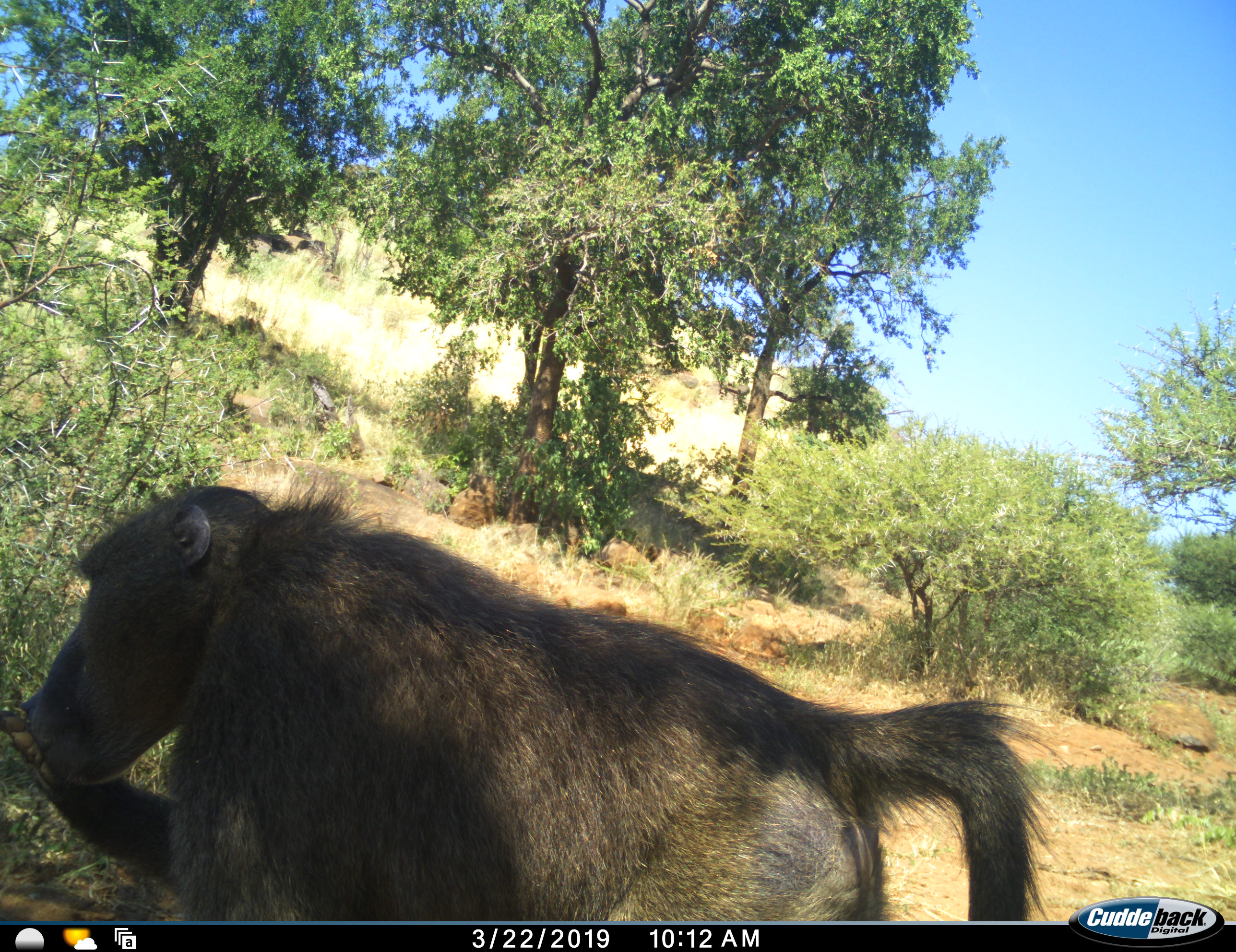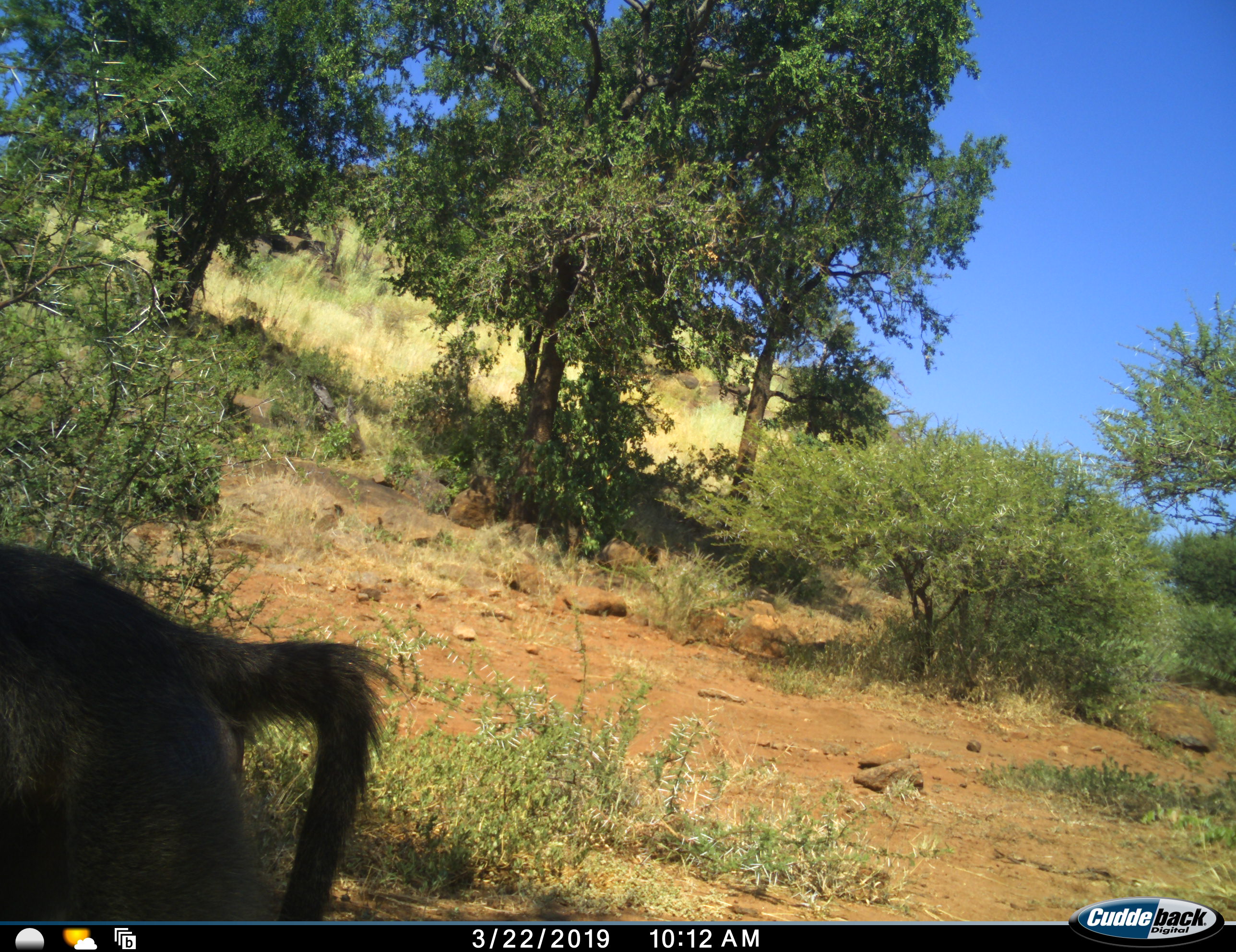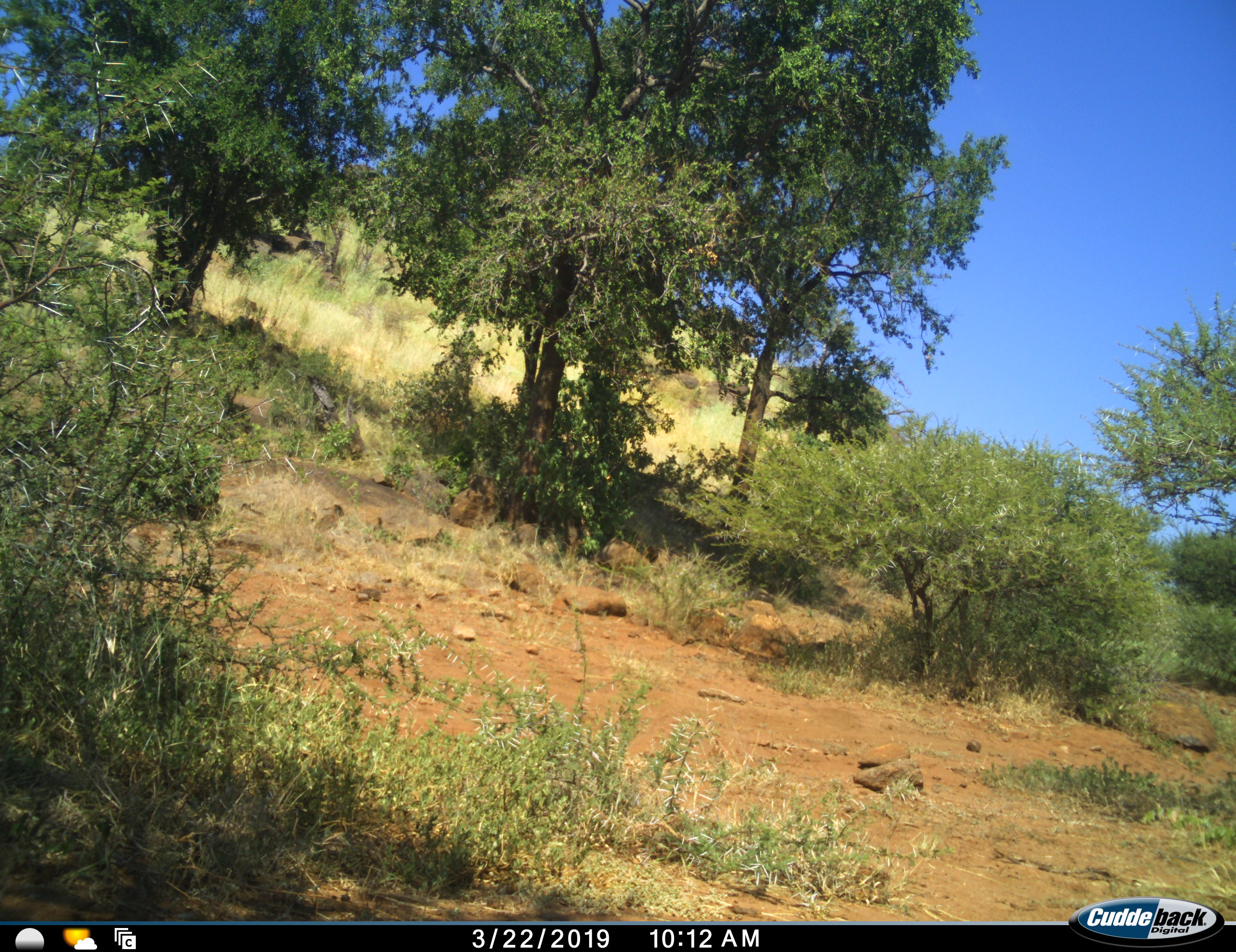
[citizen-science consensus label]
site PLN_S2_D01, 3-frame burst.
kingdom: Animalia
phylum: Chordata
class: Mammalia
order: Primates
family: Cercopithecidae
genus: Papio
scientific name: Papio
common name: baboon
Baboon (Papio), count 1. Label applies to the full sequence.